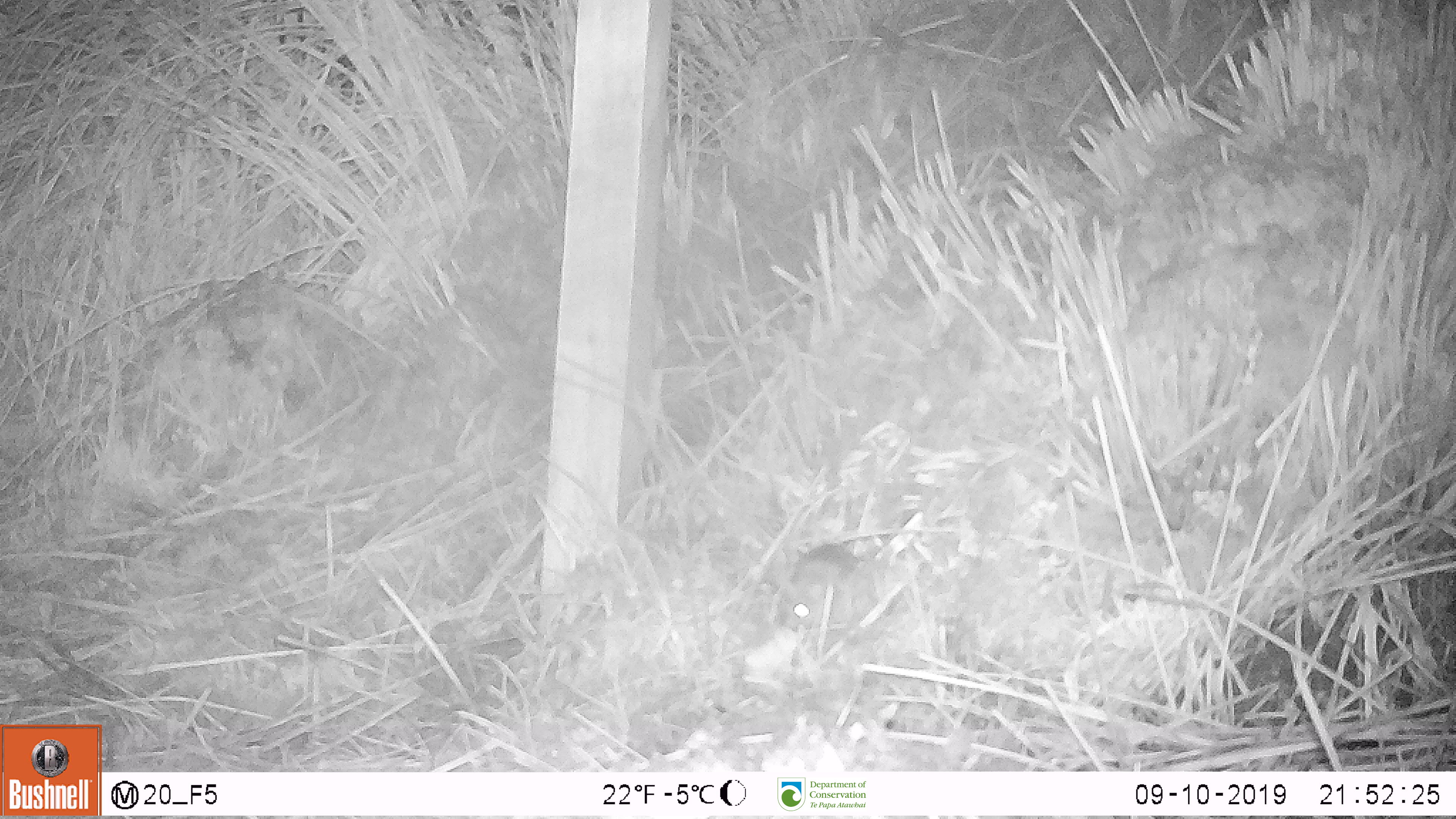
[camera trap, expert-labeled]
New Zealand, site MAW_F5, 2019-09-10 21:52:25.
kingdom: Animalia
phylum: Chordata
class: Mammalia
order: Rodentia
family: Muridae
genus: Mus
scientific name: Mus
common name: mouse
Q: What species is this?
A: Mouse (Mus).